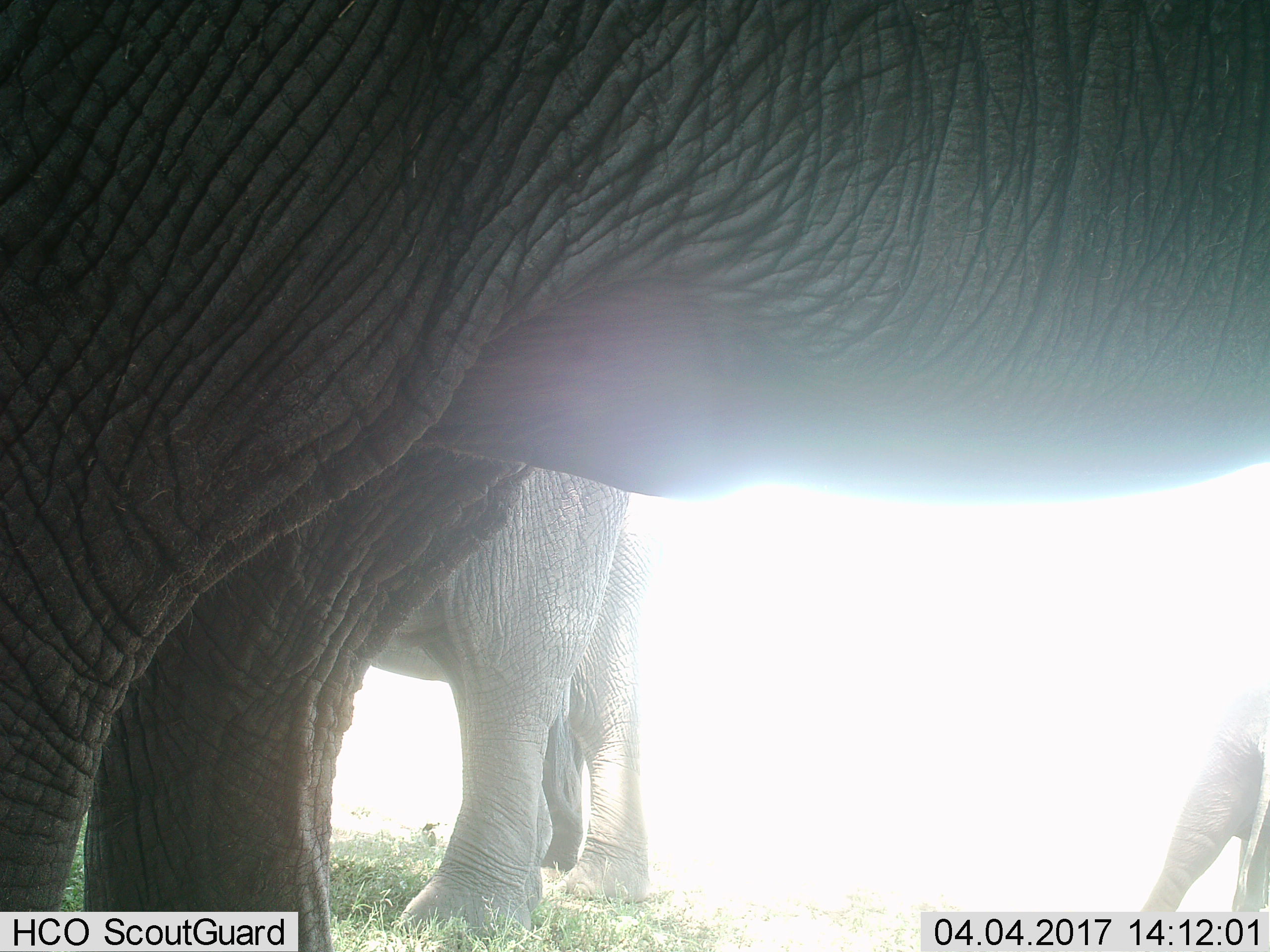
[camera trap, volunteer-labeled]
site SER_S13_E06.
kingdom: Animalia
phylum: Chordata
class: Mammalia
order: Proboscidea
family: Elephantidae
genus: Loxodonta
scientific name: Loxodonta africana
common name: african bush elephant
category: elephant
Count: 3.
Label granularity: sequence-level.